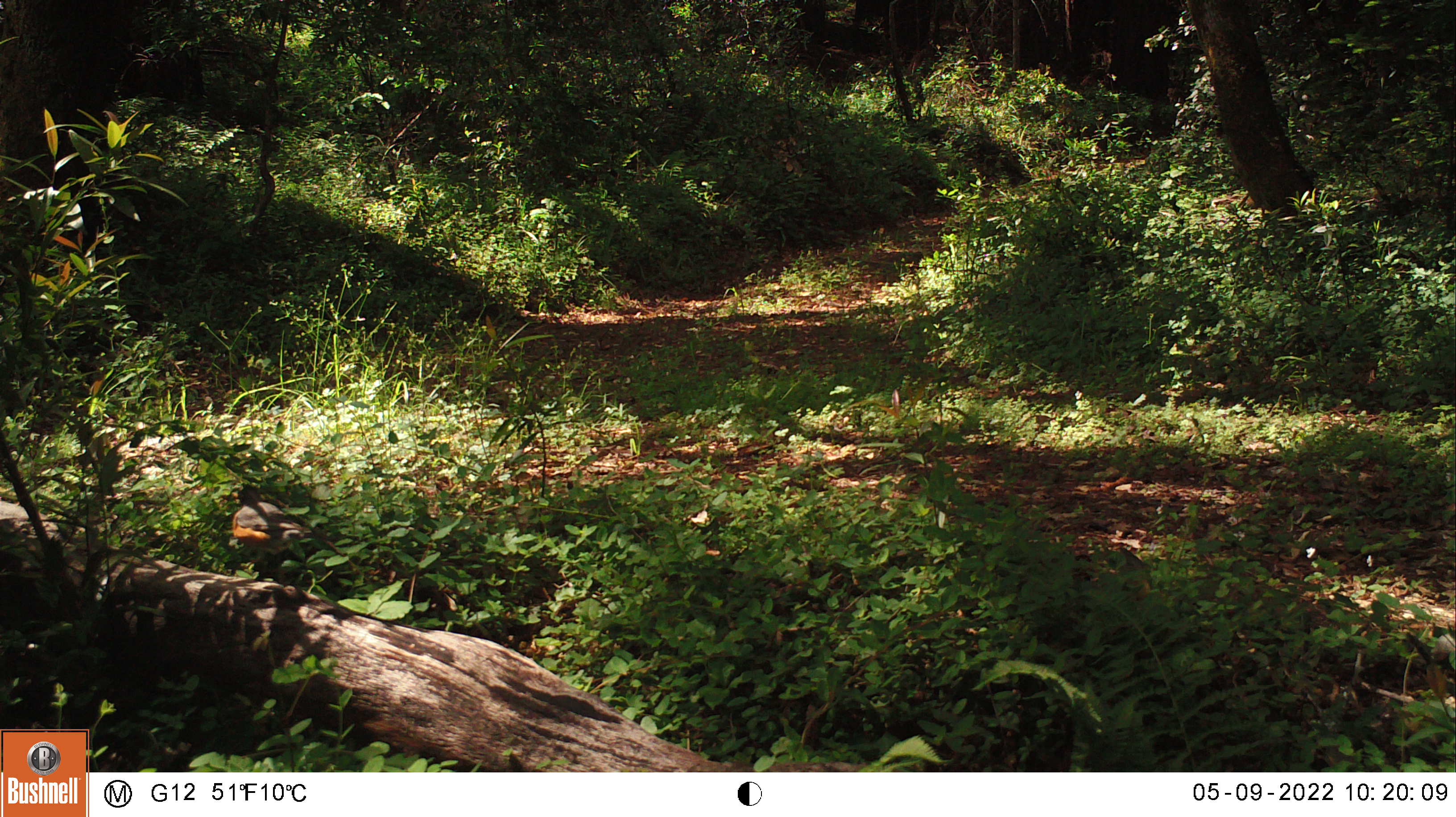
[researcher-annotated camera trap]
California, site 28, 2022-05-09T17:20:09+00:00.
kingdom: Animalia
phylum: Chordata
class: Aves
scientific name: Aves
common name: bird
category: unknown bird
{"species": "unknown bird (bird) (Aves)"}